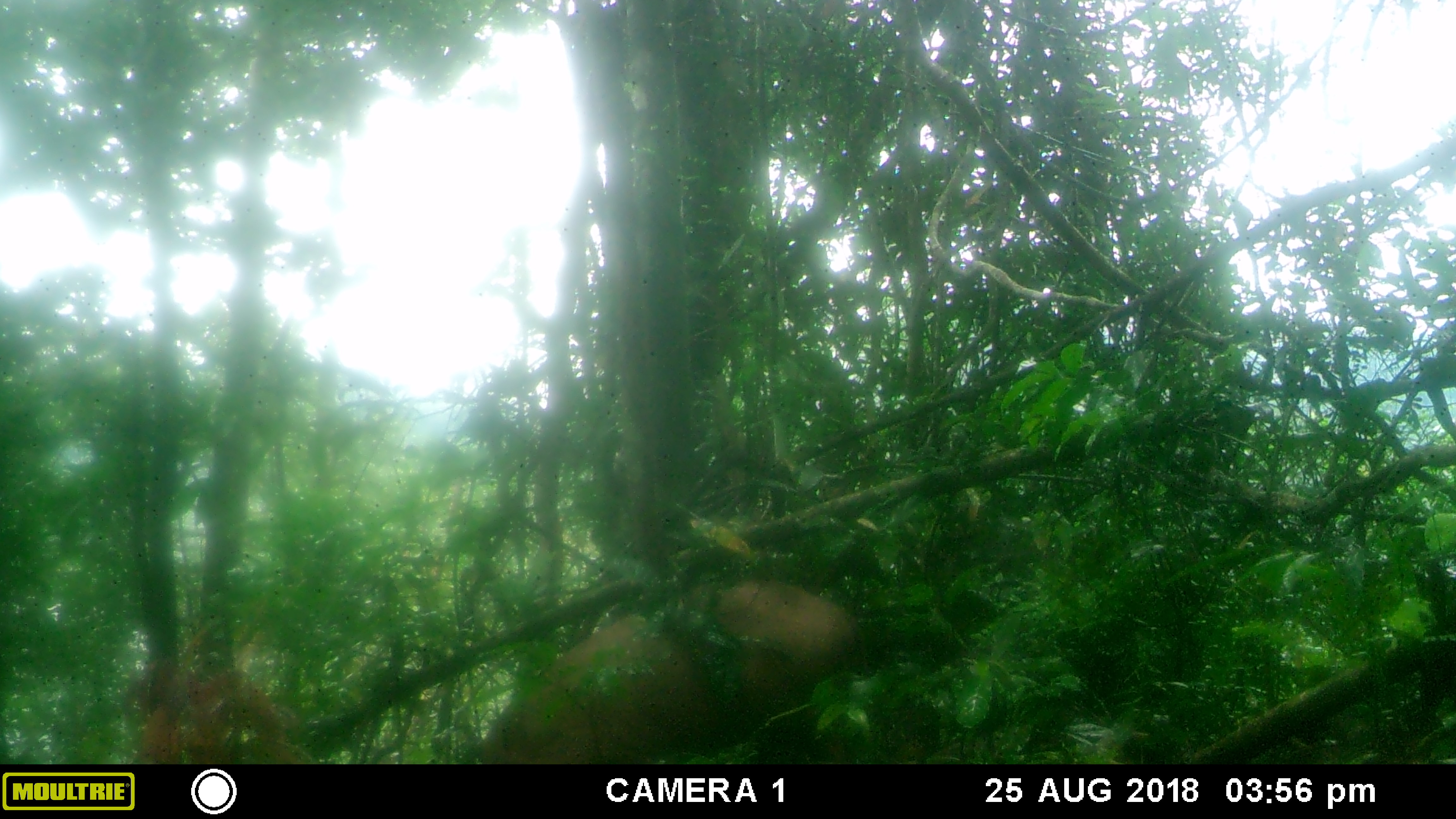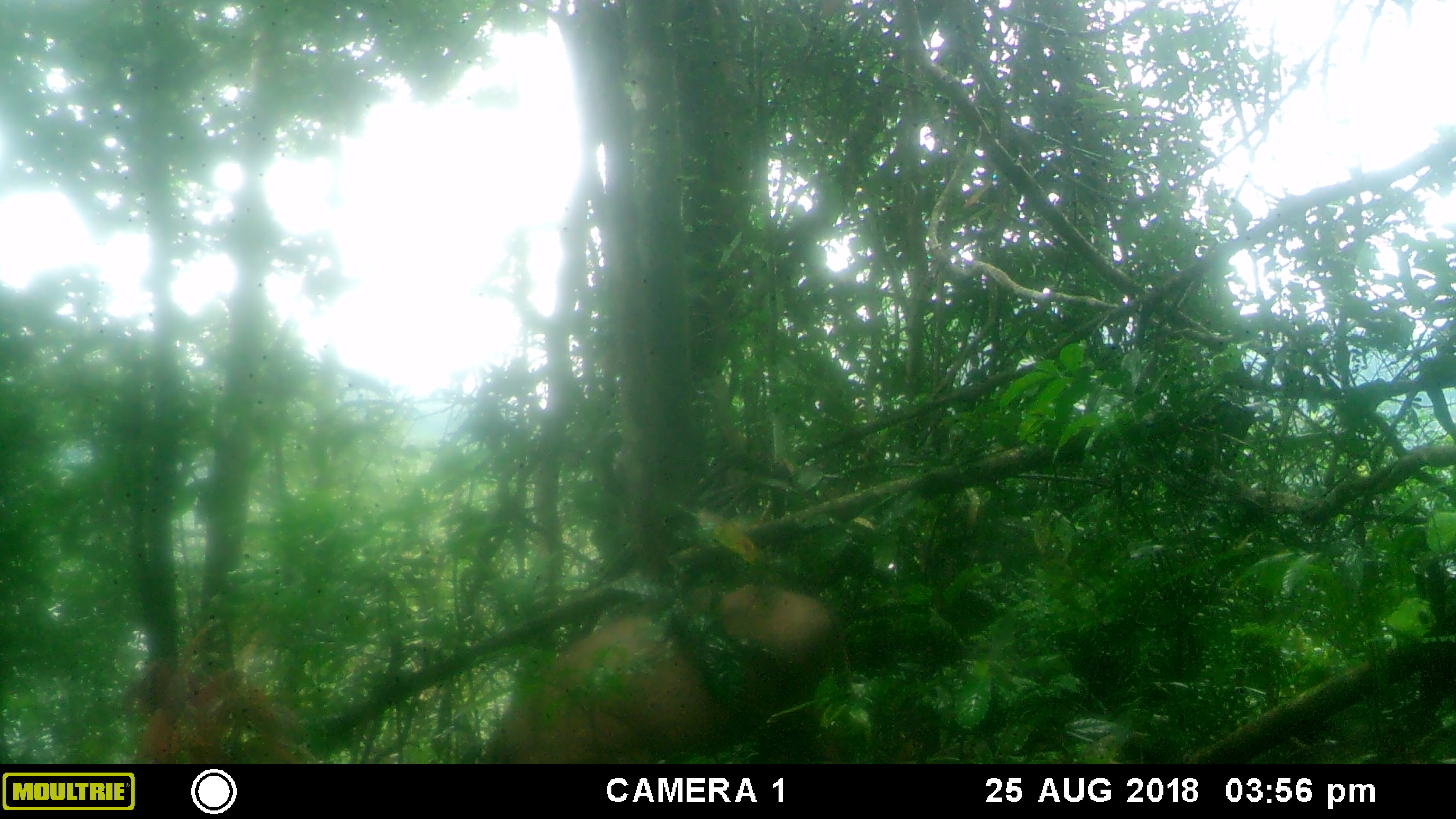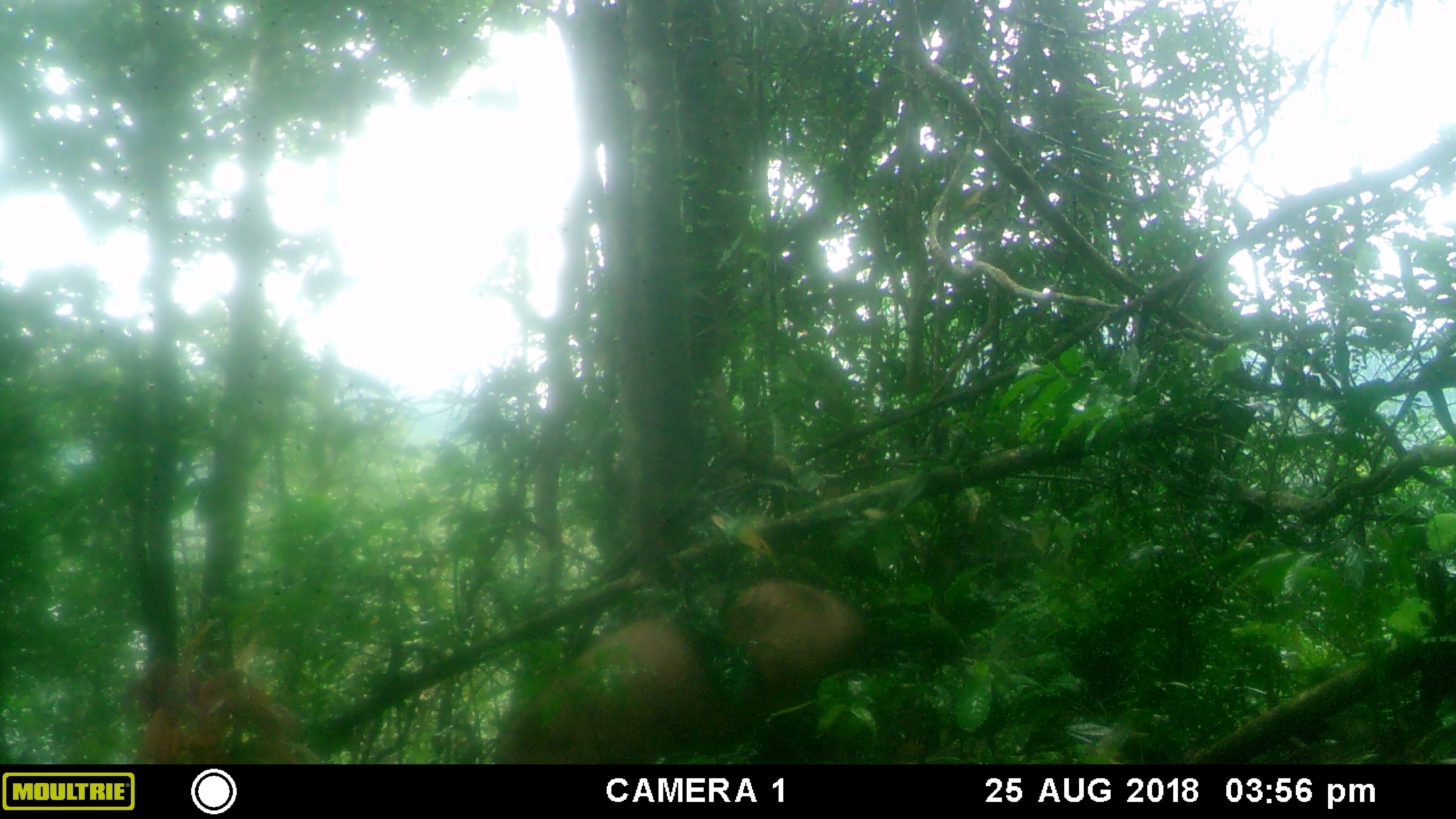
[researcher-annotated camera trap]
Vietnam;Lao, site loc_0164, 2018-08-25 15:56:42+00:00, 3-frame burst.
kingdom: Animalia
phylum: Chordata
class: Mammalia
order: Artiodactyla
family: Suidae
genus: Sus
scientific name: Sus scrofa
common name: eurasian wild pig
Eurasian wild pig (Sus scrofa). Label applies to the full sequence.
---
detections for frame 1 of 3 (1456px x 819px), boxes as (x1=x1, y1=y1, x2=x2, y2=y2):
eurasian wild pig: (x1=474, y1=572, x2=861, y2=763); (x1=134, y1=666, x2=319, y2=765)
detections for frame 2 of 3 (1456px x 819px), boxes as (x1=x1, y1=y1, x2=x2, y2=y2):
eurasian wild pig: (x1=481, y1=577, x2=837, y2=763); (x1=136, y1=660, x2=312, y2=762)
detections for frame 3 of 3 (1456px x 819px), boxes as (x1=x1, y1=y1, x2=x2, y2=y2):
eurasian wild pig: (x1=491, y1=575, x2=875, y2=763); (x1=134, y1=668, x2=323, y2=762)